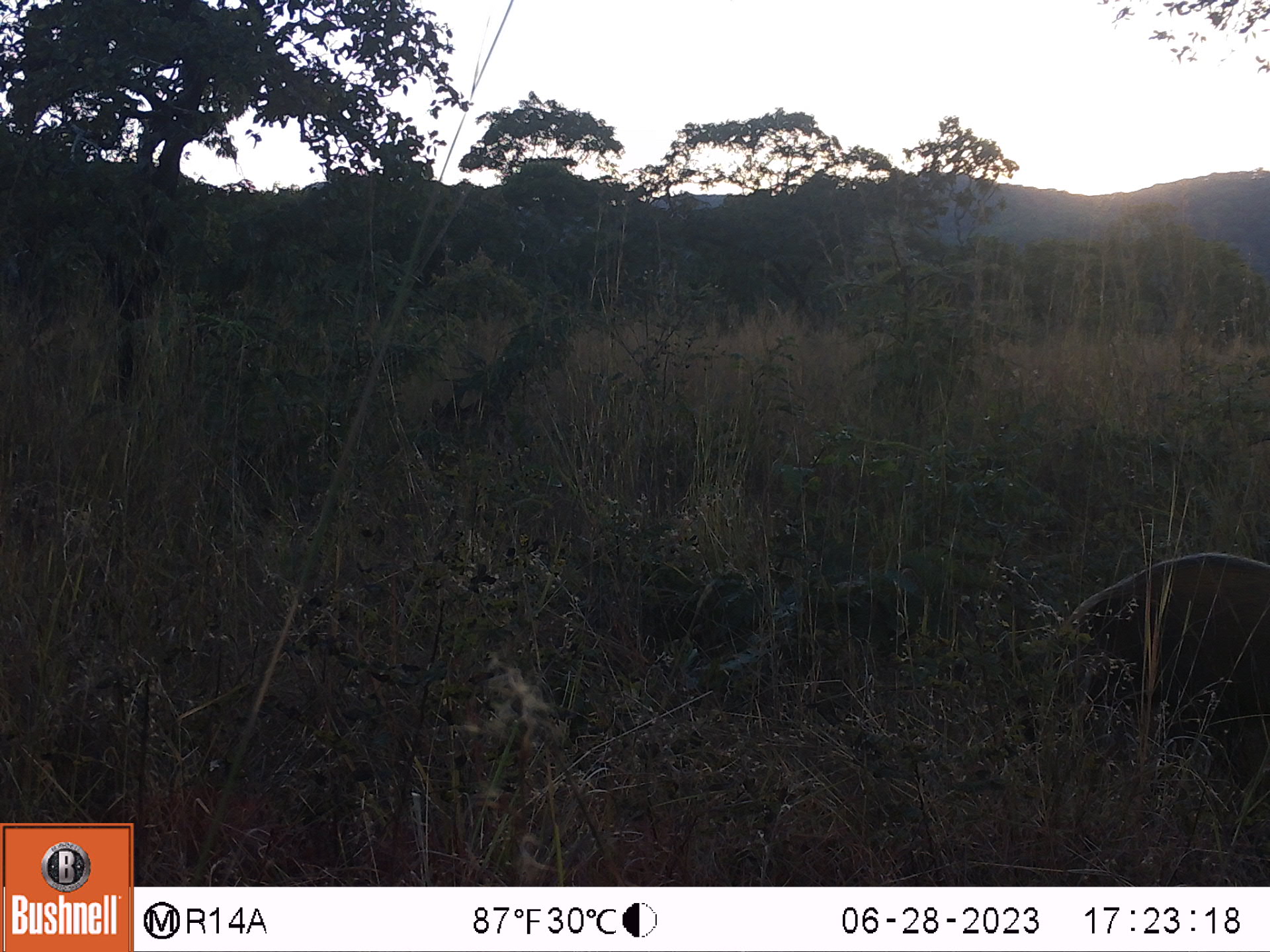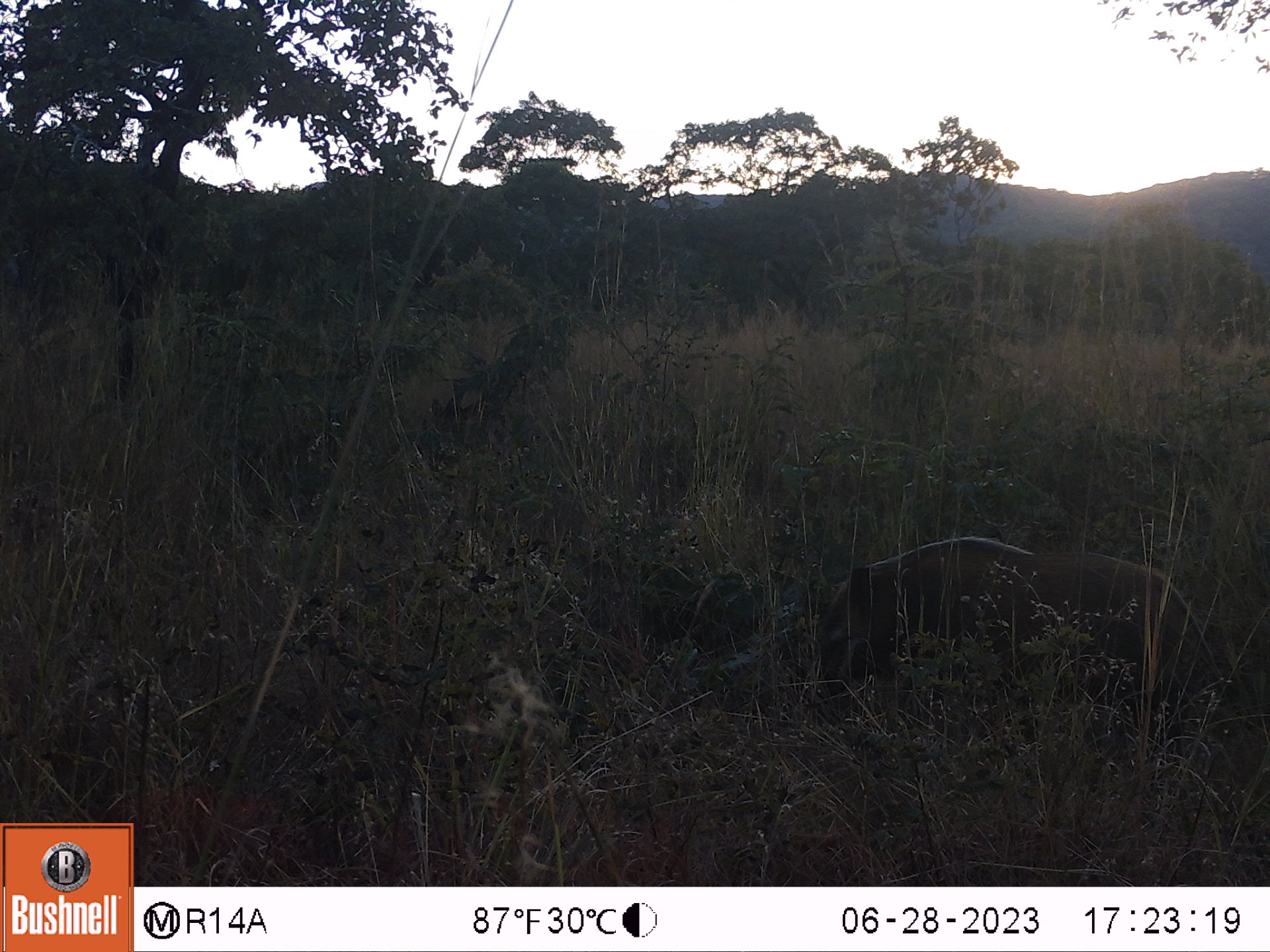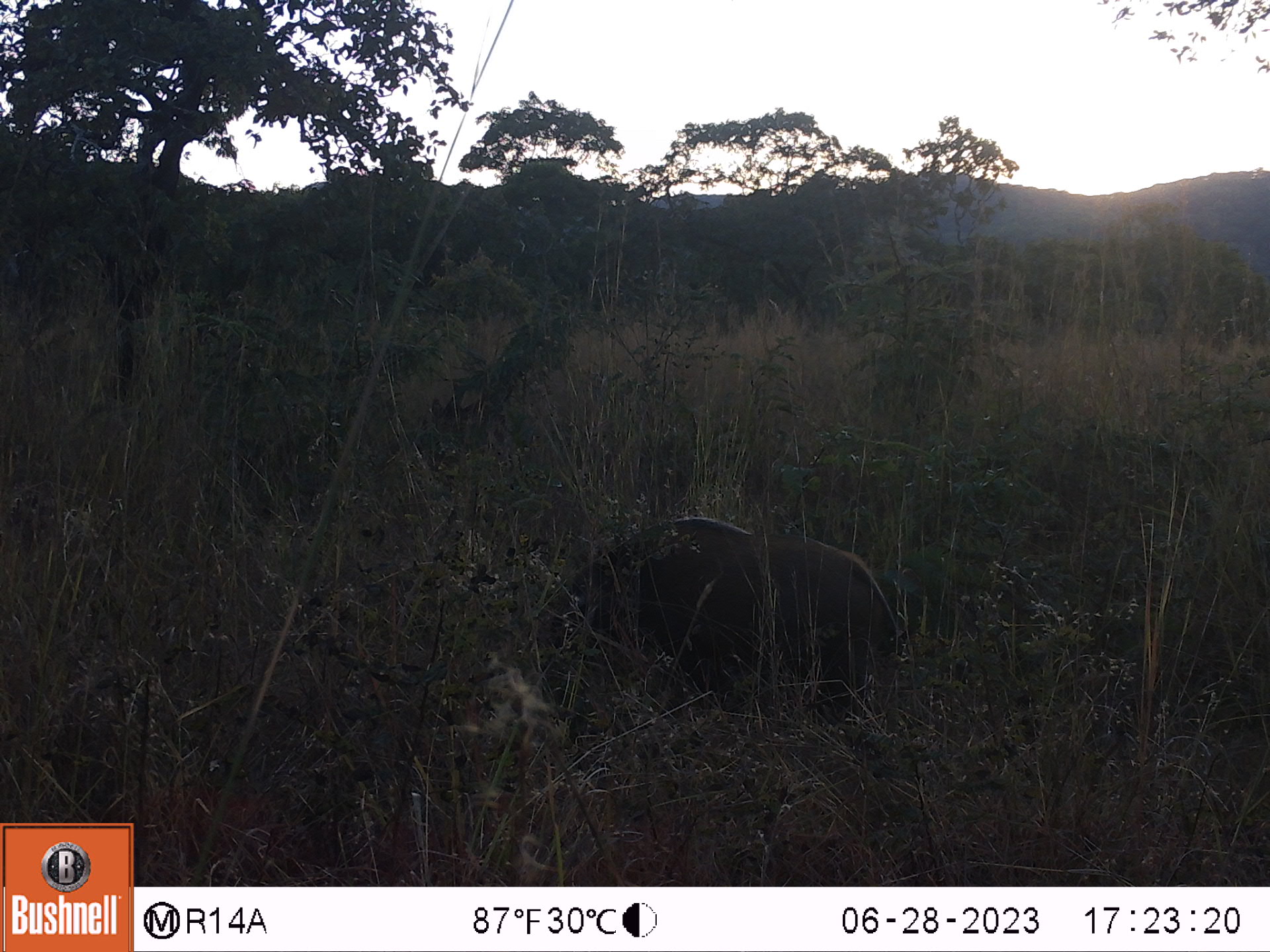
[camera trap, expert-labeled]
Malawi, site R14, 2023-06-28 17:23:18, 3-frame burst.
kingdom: Animalia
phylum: Chordata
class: Mammalia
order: Artiodactyla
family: Suidae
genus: Potamochoerus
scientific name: Potamochoerus larvatus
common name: bushpig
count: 1